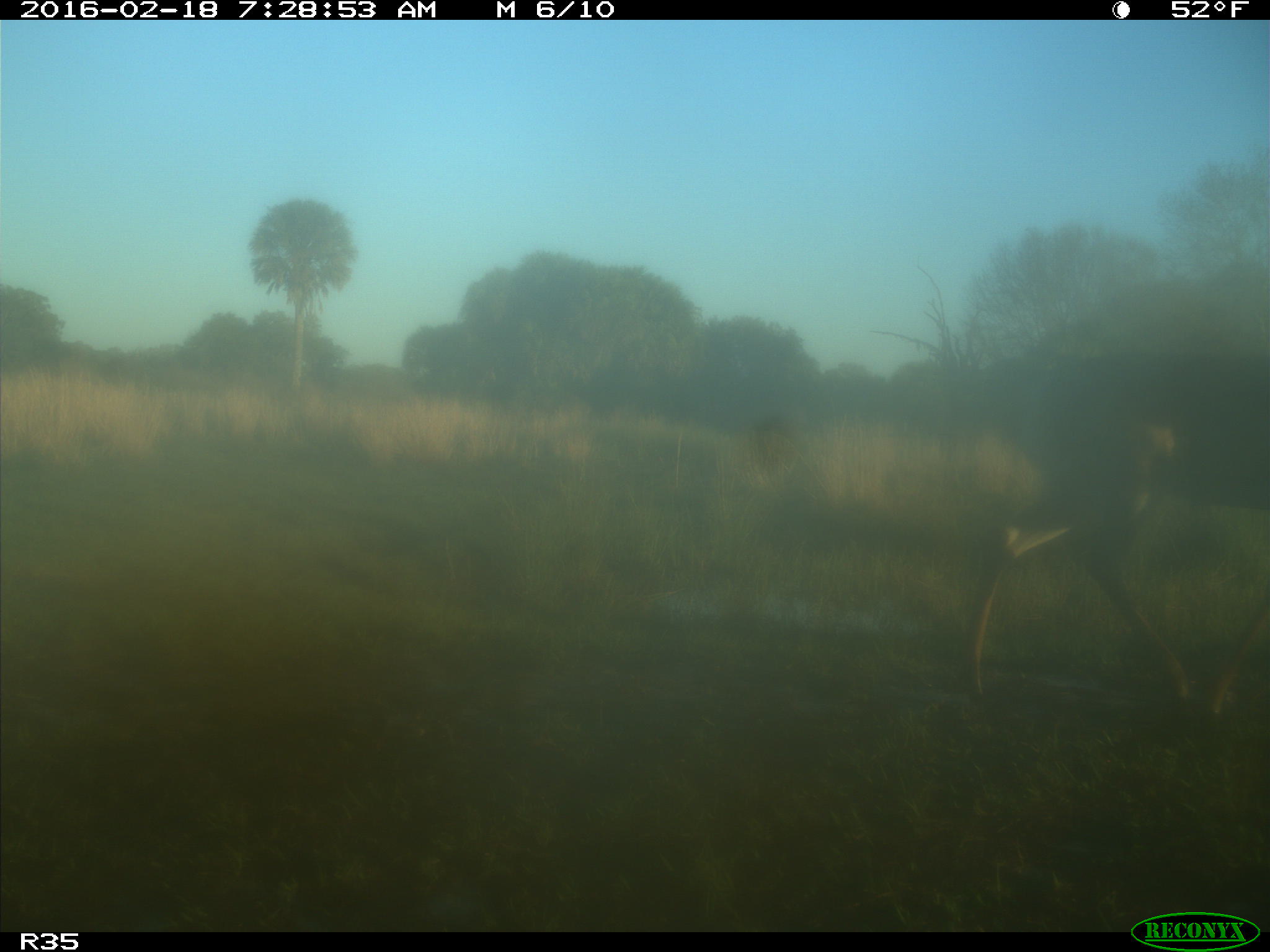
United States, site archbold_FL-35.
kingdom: Animalia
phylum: Chordata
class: Mammalia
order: Artiodactyla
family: Cervidae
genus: Odocoileus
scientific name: Odocoileus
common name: deer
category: unidentified deer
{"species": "unidentified deer (deer) (Odocoileus)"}